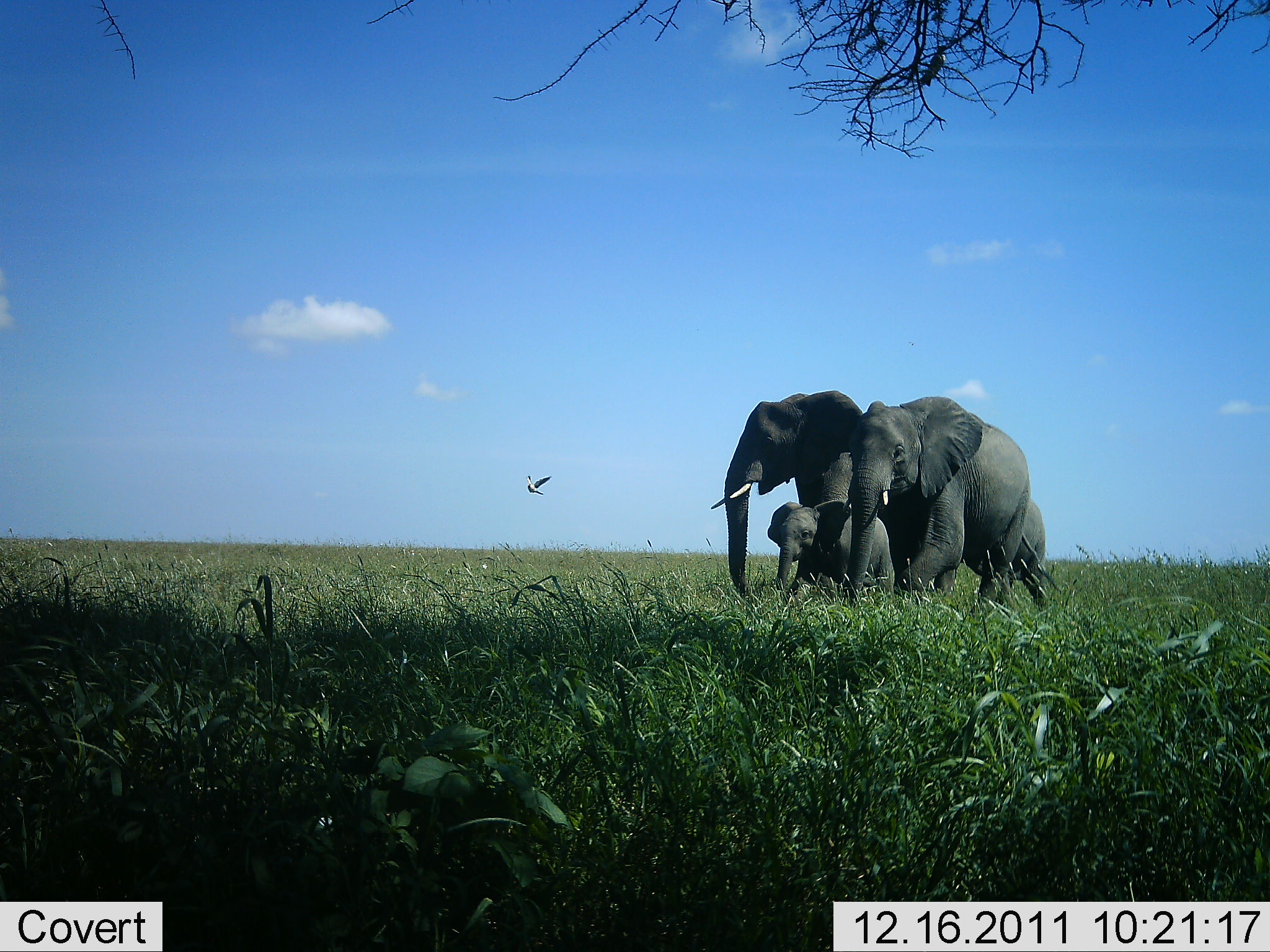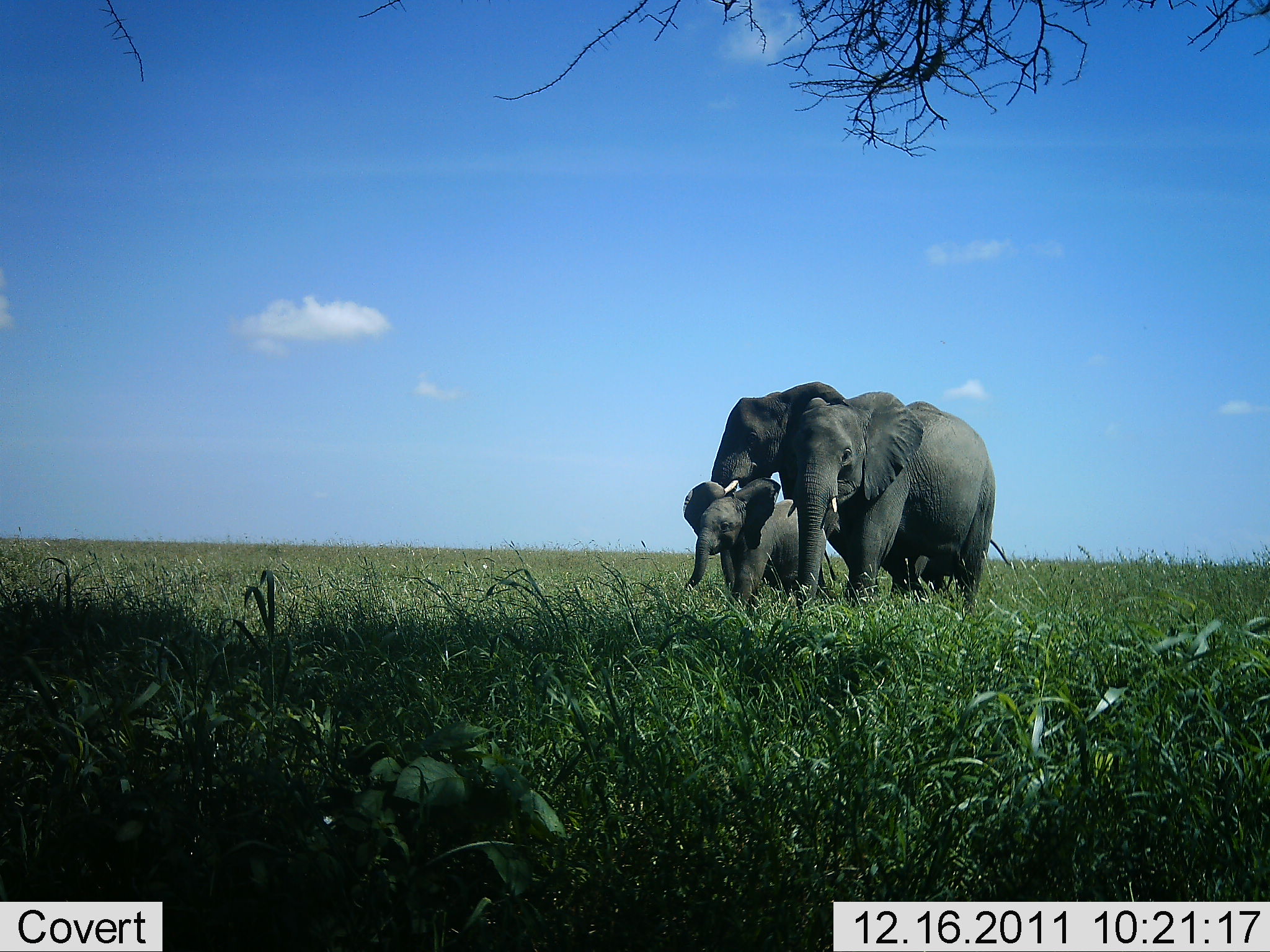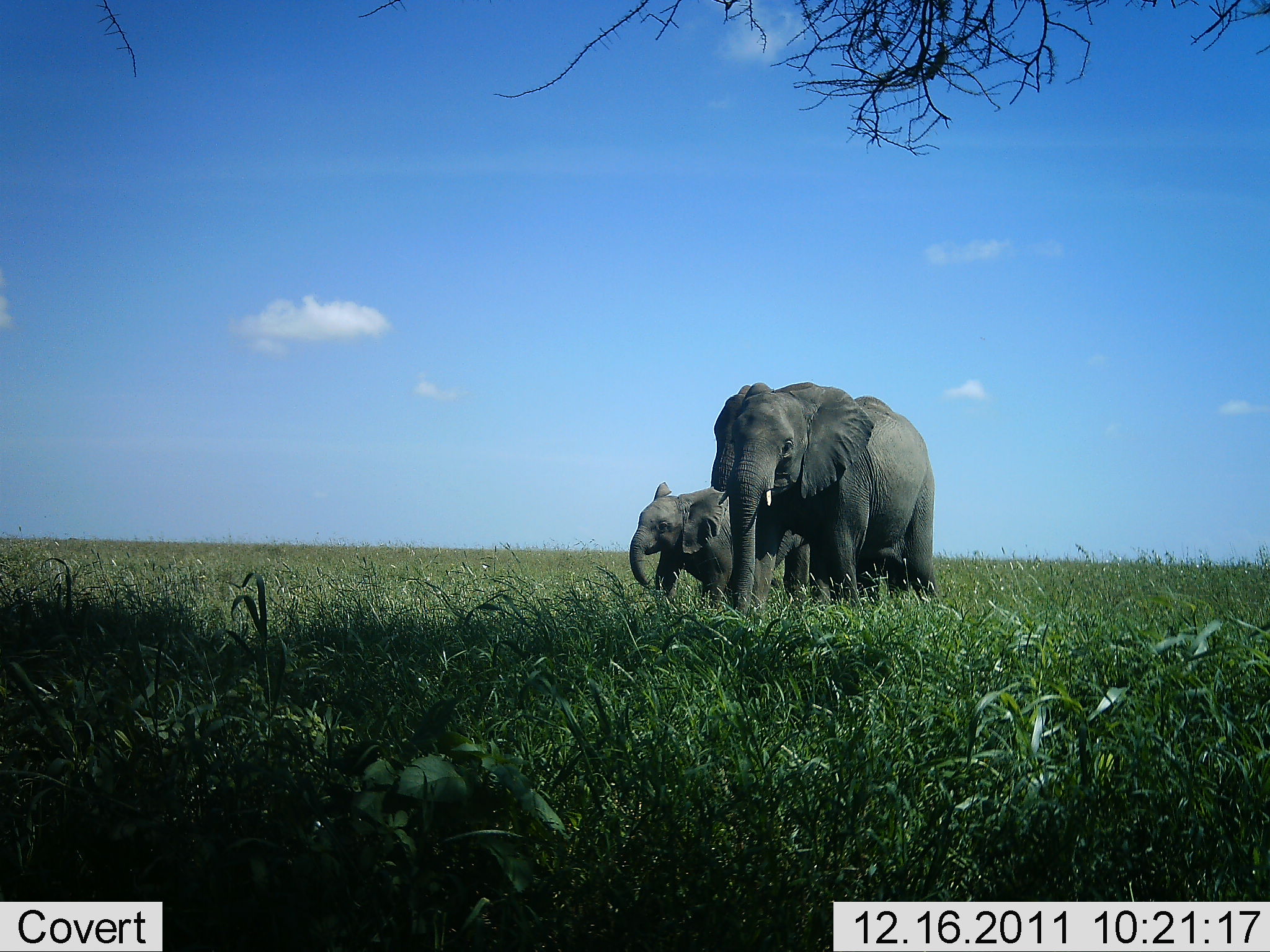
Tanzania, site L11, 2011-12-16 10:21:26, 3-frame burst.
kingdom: Animalia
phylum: Chordata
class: Mammalia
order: Proboscidea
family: Elephantidae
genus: Loxodonta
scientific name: Loxodonta africana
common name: african bush elephant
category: elephant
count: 3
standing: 11%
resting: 0%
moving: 100%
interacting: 0%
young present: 89%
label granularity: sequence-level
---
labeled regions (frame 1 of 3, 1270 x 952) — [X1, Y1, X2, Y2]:
animal: [835, 396, 1032, 615]; [711, 389, 913, 595]; [933, 489, 1062, 609]; [767, 499, 896, 597]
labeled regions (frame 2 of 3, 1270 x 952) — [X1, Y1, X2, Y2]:
animal: [707, 379, 951, 596]; [776, 390, 997, 613]; [683, 479, 838, 610]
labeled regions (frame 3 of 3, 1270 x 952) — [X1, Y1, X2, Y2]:
animal: [709, 382, 936, 615]; [628, 481, 817, 621]